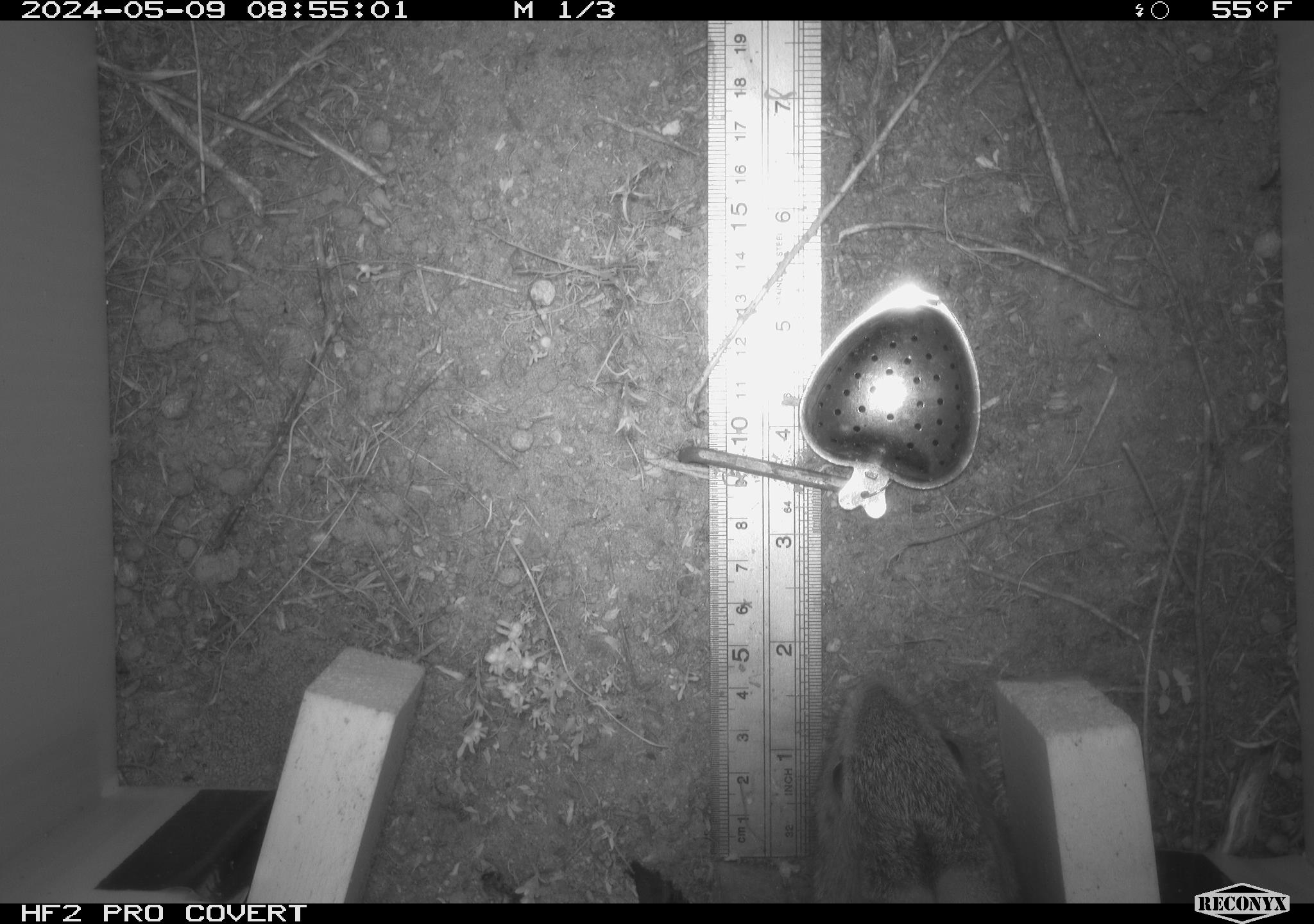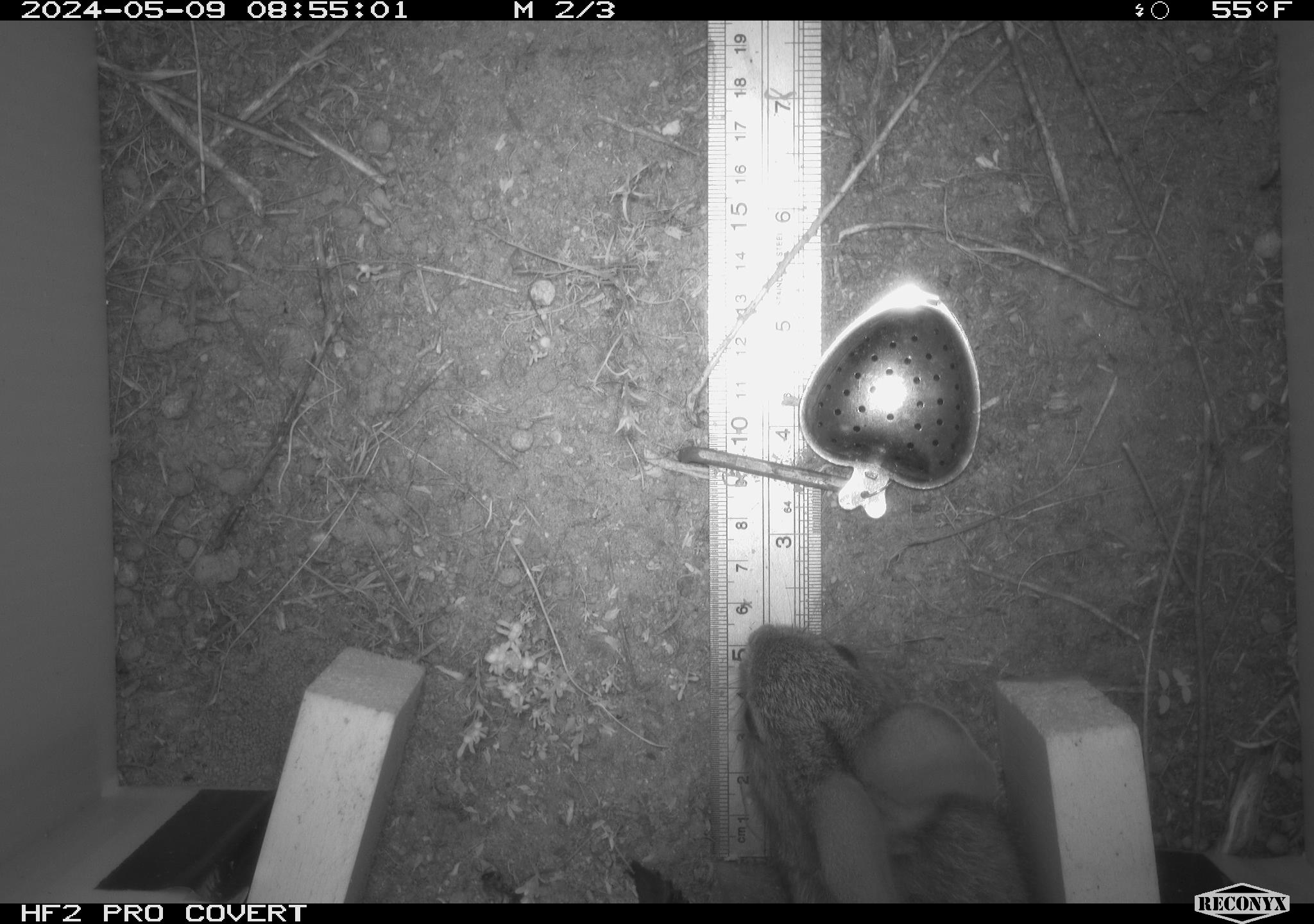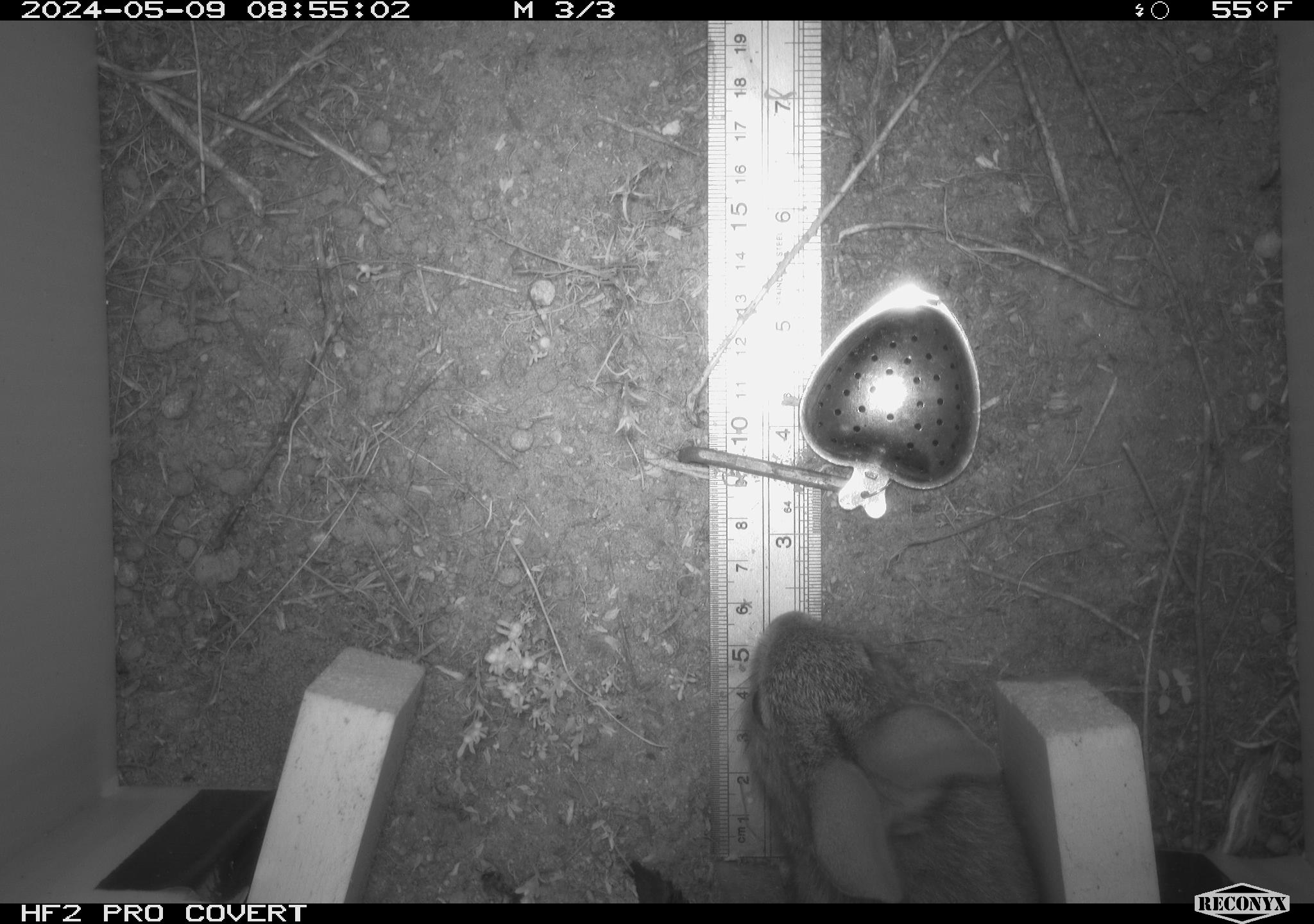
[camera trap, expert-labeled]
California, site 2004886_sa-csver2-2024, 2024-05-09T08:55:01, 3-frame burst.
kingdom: Animalia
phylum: Chordata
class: Mammalia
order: Lagomorpha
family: Leporidae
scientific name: Leporidae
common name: rabbit or hare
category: rabbit and hare family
Rabbit and hare family (rabbit or hare) (Leporidae).